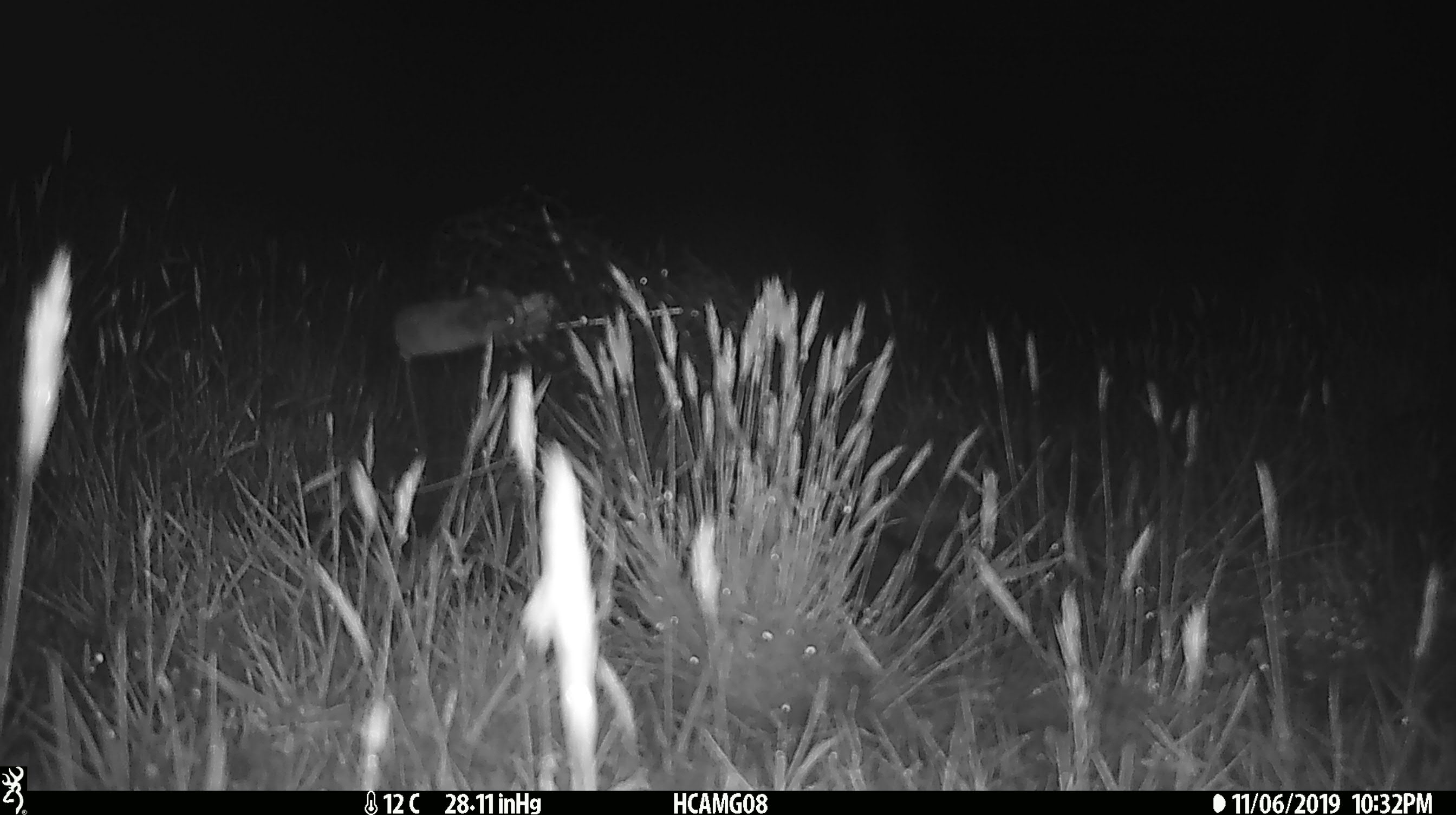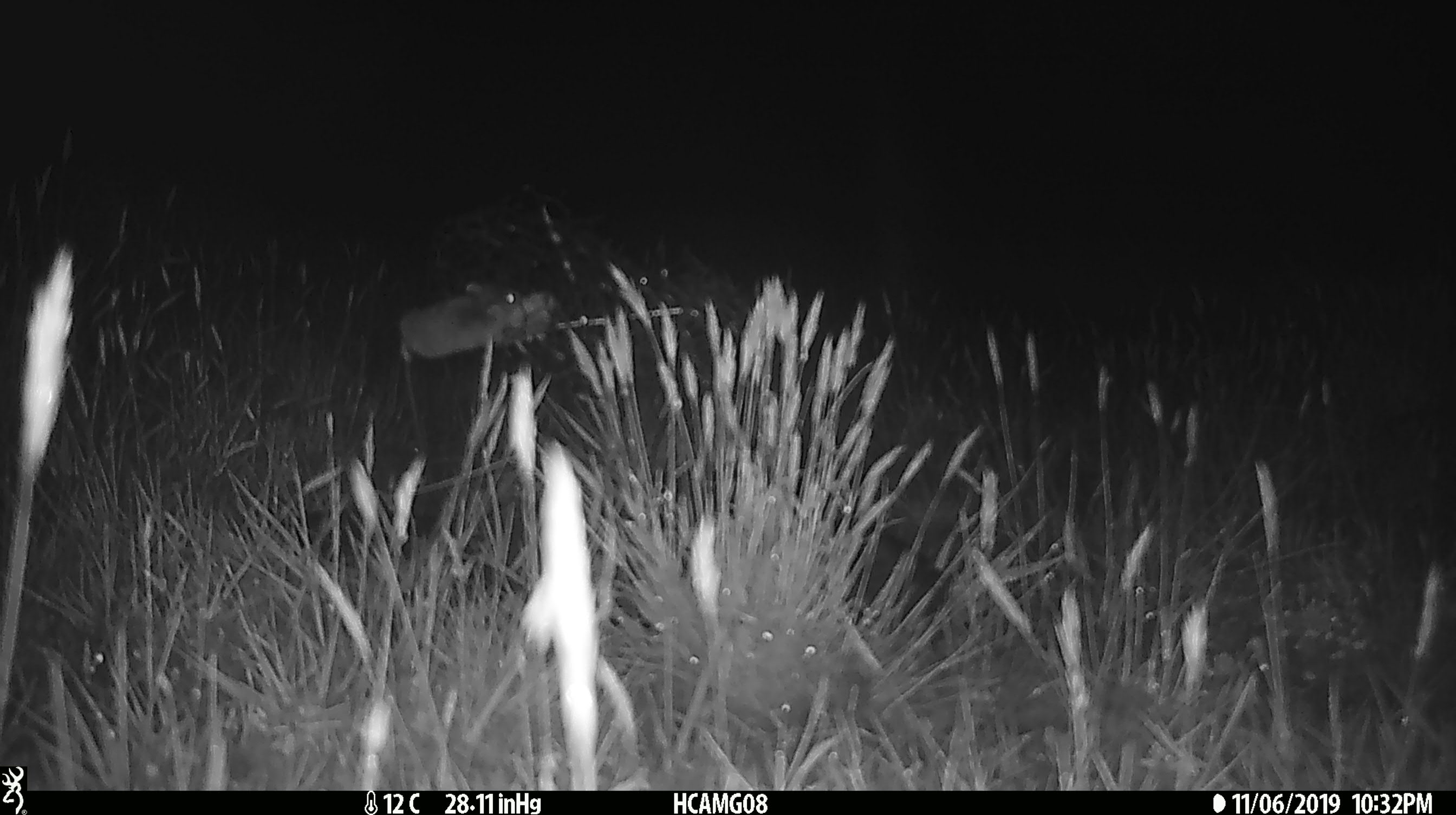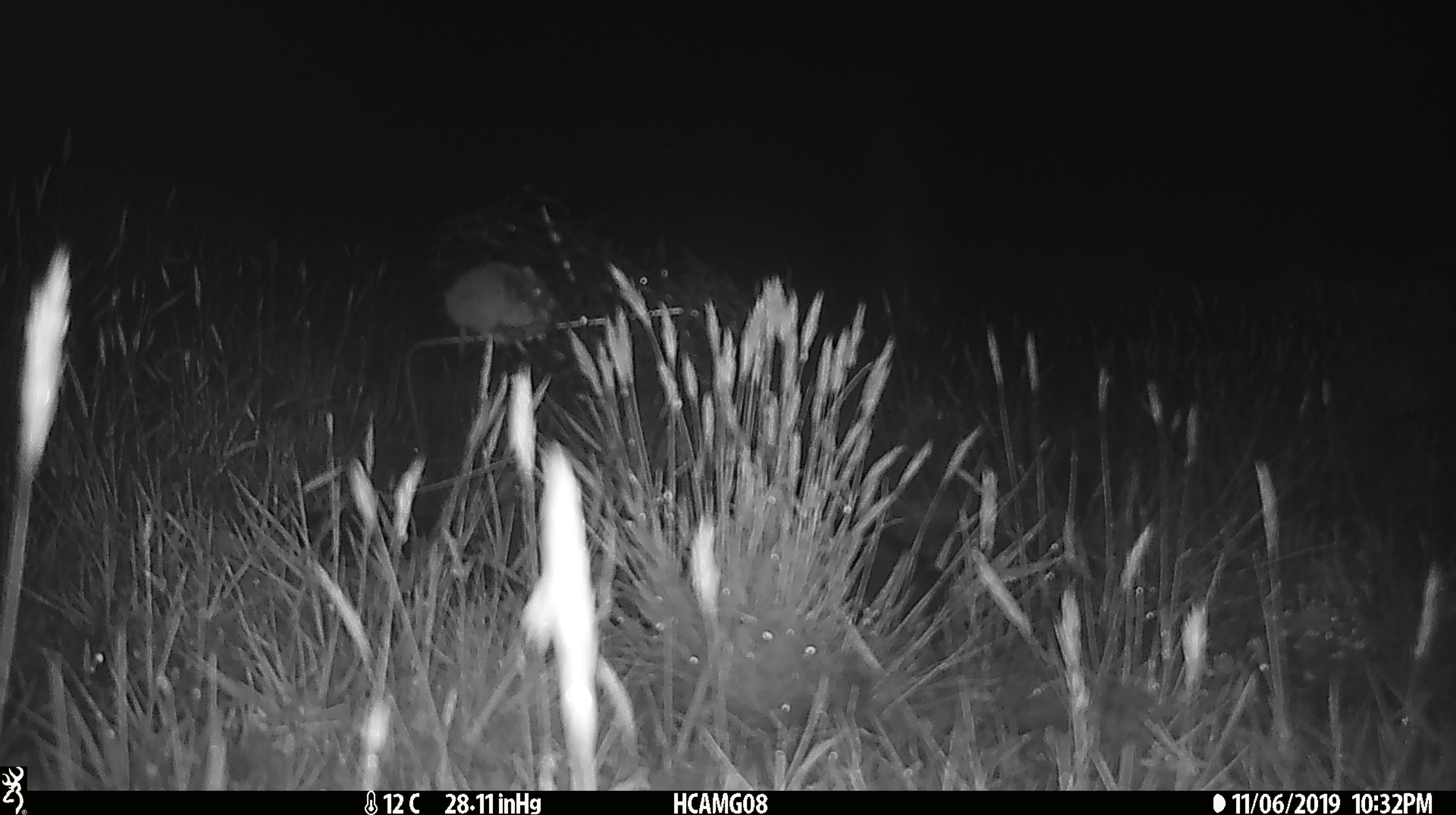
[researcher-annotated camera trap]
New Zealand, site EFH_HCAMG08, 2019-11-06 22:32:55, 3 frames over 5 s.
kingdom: Animalia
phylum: Chordata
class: Mammalia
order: Rodentia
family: Muridae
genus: Mus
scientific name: Mus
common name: mouse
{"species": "mouse (Mus)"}